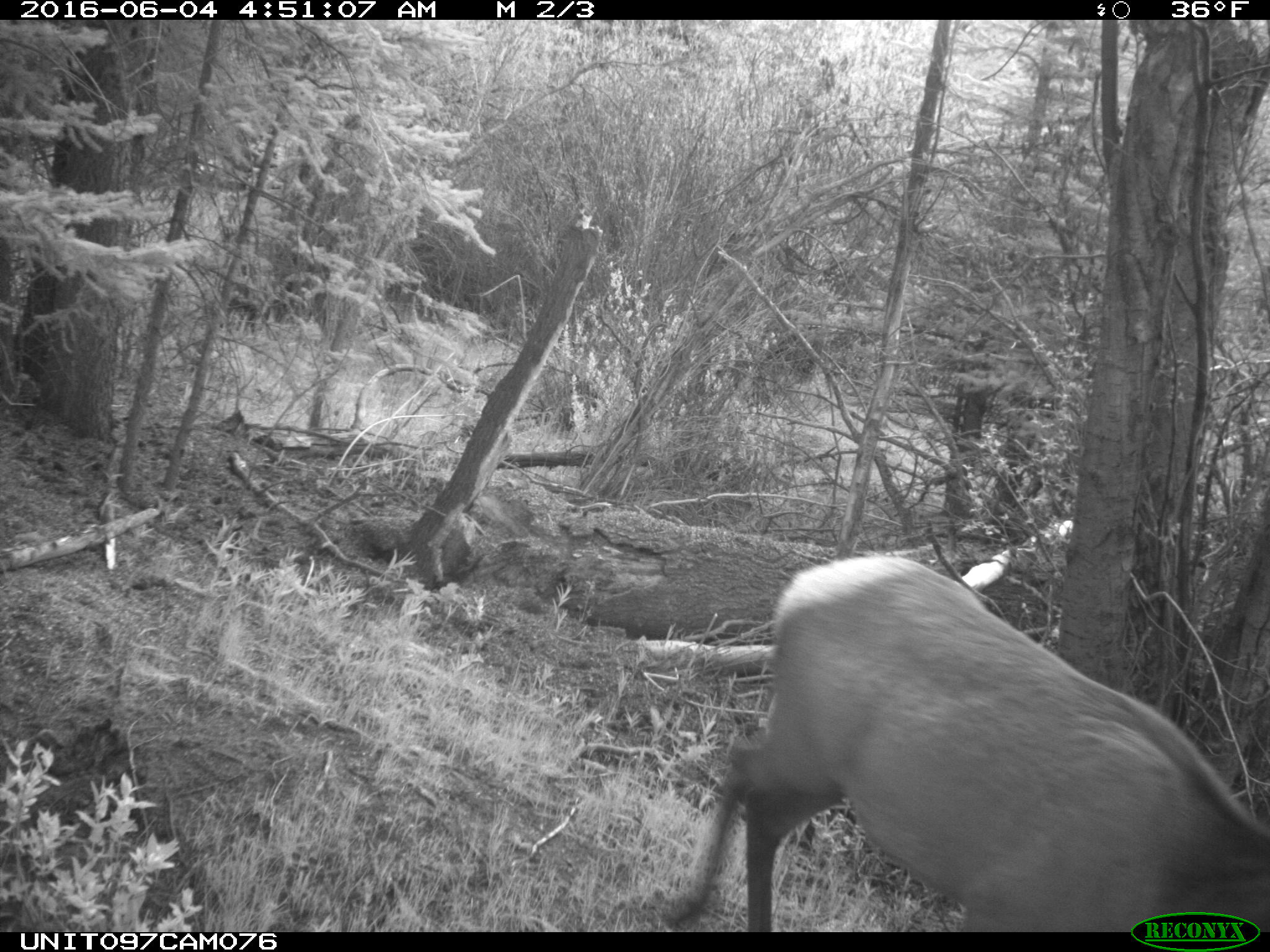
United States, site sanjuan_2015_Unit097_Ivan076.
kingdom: Animalia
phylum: Chordata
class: Mammalia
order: Artiodactyla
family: Cervidae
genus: Cervus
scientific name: Cervus elaphus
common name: red deer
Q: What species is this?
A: Cervus elaphus (red deer).